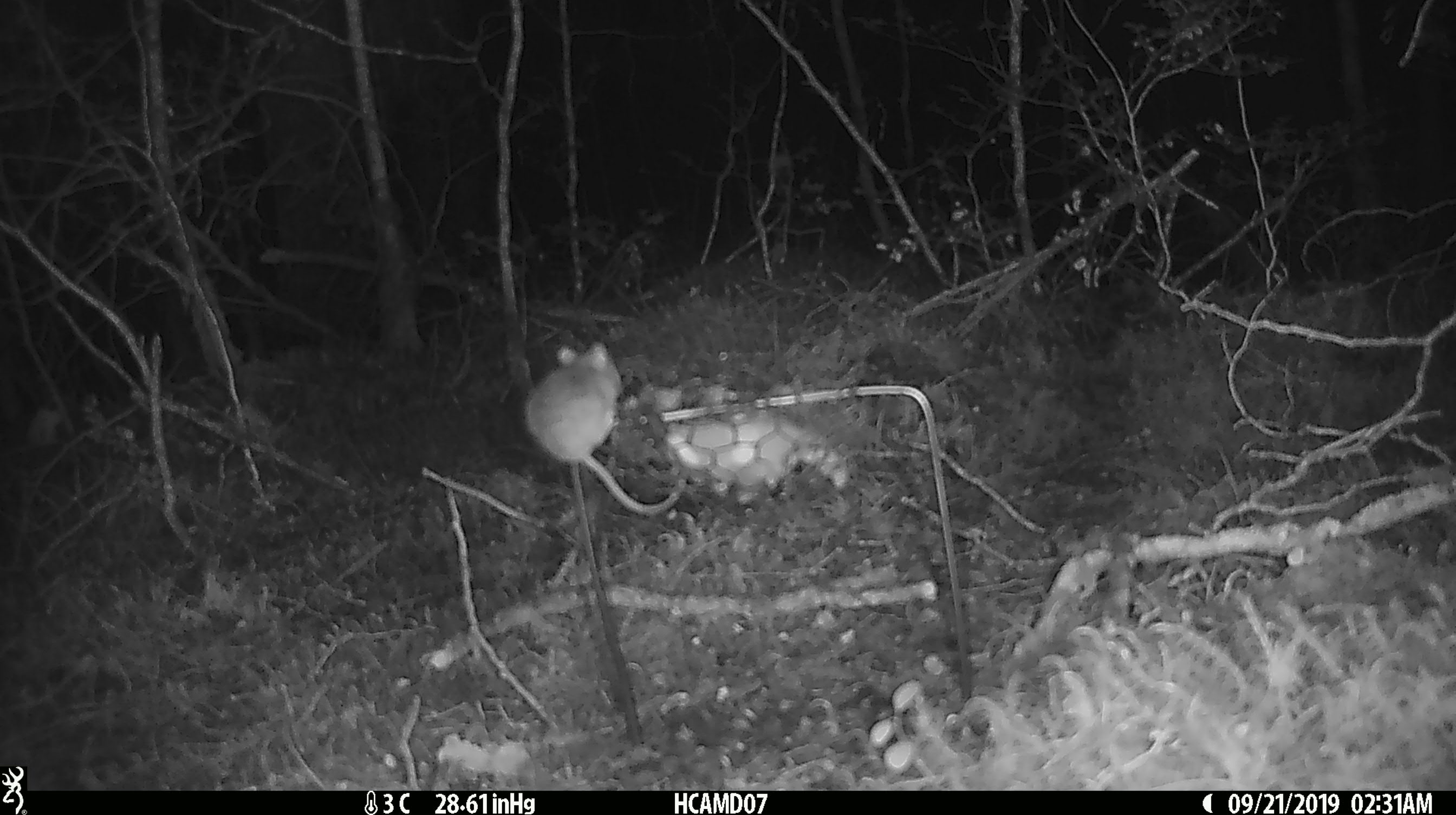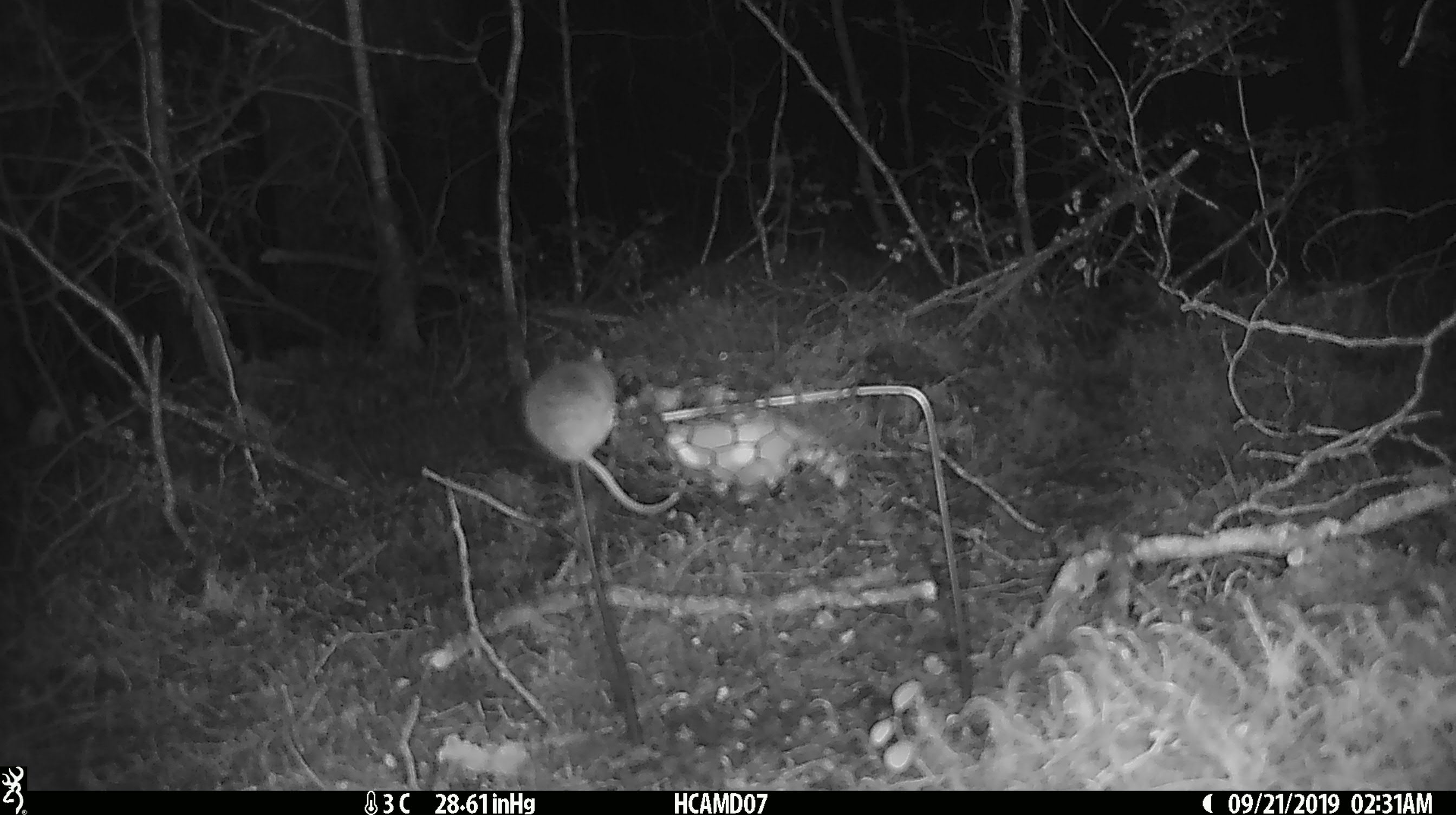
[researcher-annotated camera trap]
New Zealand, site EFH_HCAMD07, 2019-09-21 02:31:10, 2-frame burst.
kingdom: Animalia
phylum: Chordata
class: Mammalia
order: Rodentia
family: Muridae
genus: Mus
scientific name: Mus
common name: mouse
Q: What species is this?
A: Mouse (Mus).